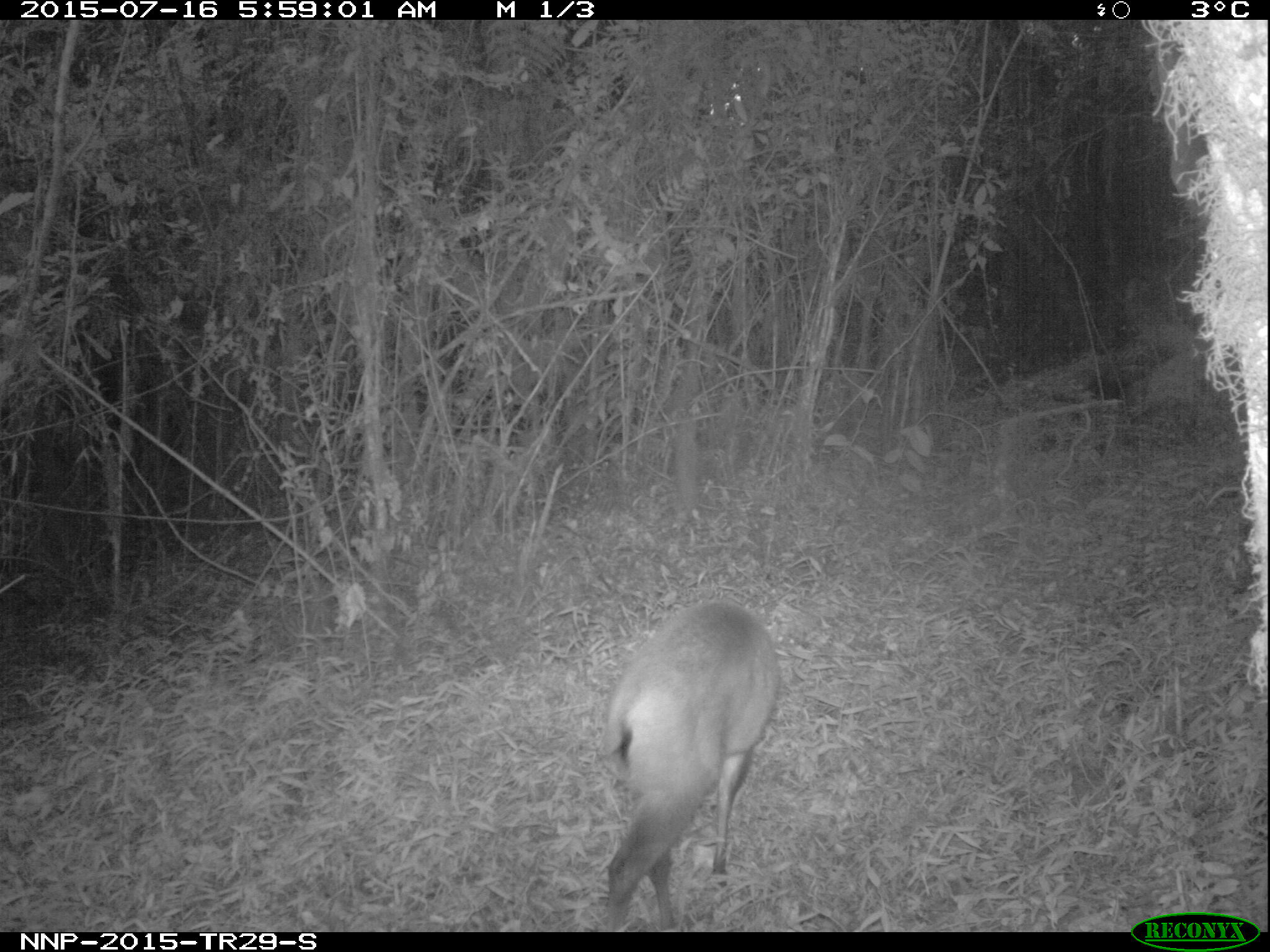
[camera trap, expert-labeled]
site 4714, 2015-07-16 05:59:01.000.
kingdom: Animalia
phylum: Chordata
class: Mammalia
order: Artiodactyla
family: Bovidae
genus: Cephalophus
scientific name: Cephalophus nigrifrons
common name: black-fronted duiker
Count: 1.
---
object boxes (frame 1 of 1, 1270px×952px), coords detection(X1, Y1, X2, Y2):
cephalophus nigrifrons: detection(597, 596, 782, 932)